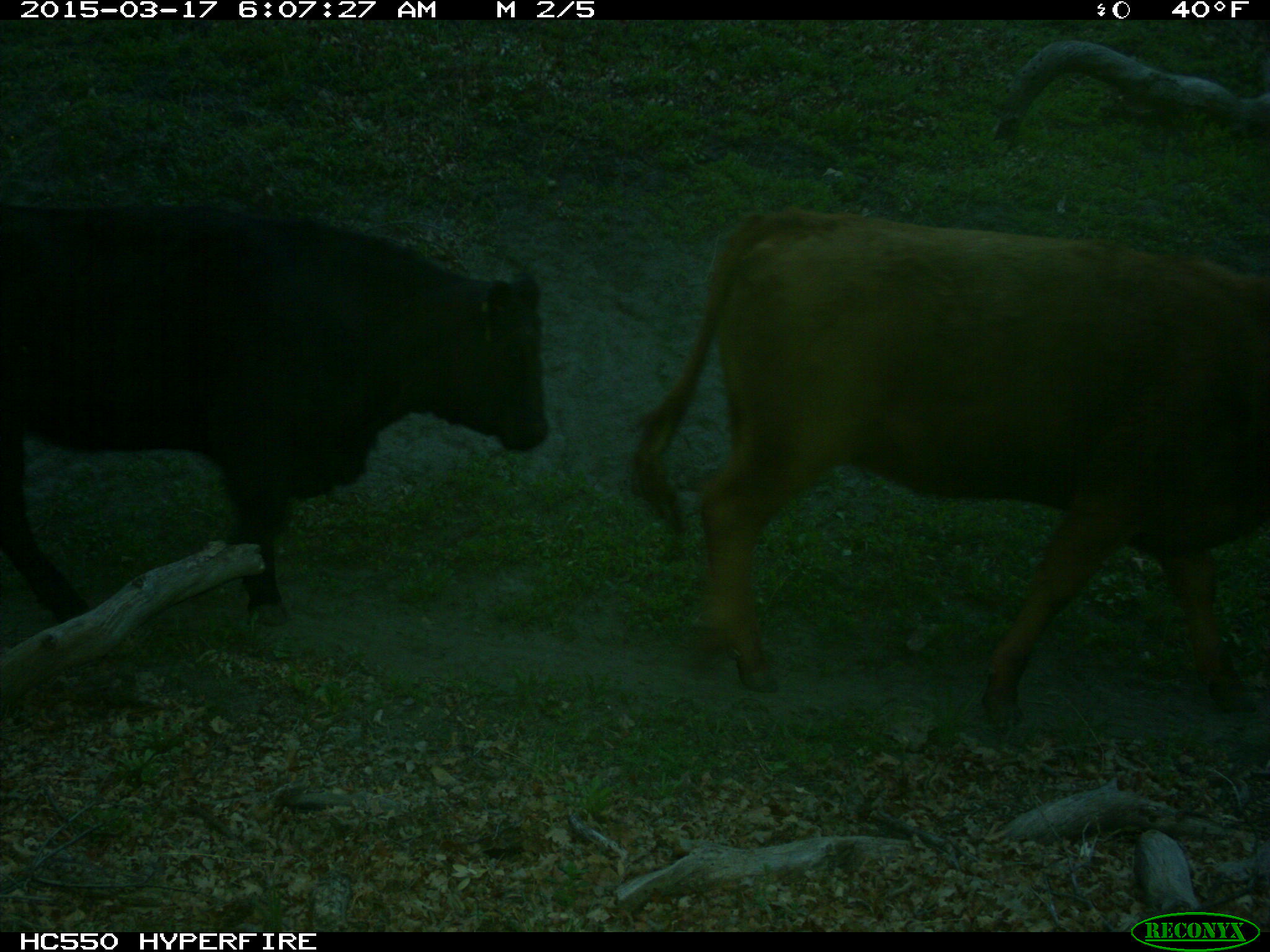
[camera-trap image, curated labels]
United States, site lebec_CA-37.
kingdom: Animalia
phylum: Chordata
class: Mammalia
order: Artiodactyla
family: Bovidae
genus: Bos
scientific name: Bos taurus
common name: domestic cow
Bos taurus (domestic cow).